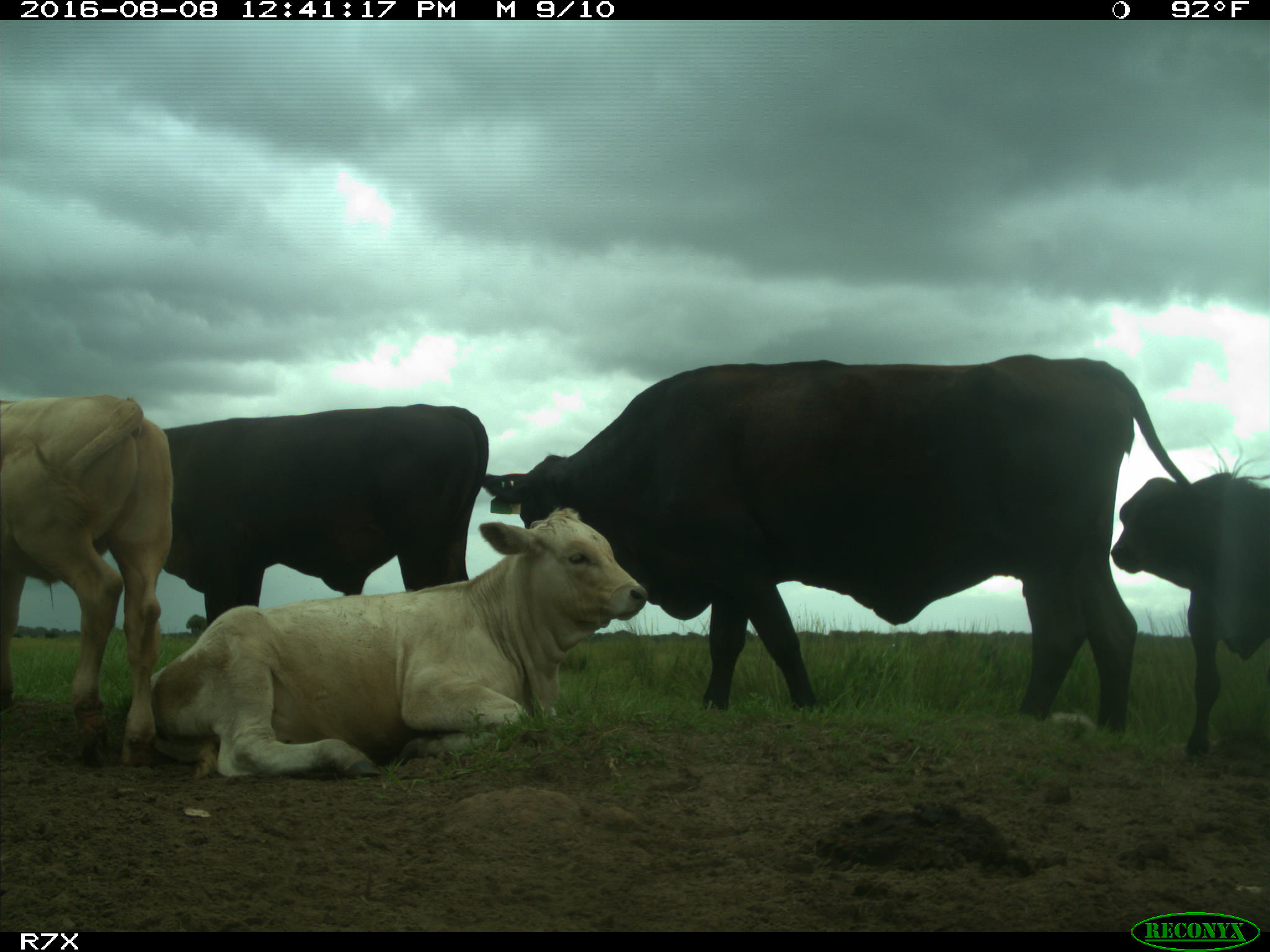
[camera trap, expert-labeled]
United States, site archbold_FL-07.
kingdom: Animalia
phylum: Chordata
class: Mammalia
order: Artiodactyla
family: Bovidae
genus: Bos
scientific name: Bos taurus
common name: domestic cow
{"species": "Bos taurus (domestic cow)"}